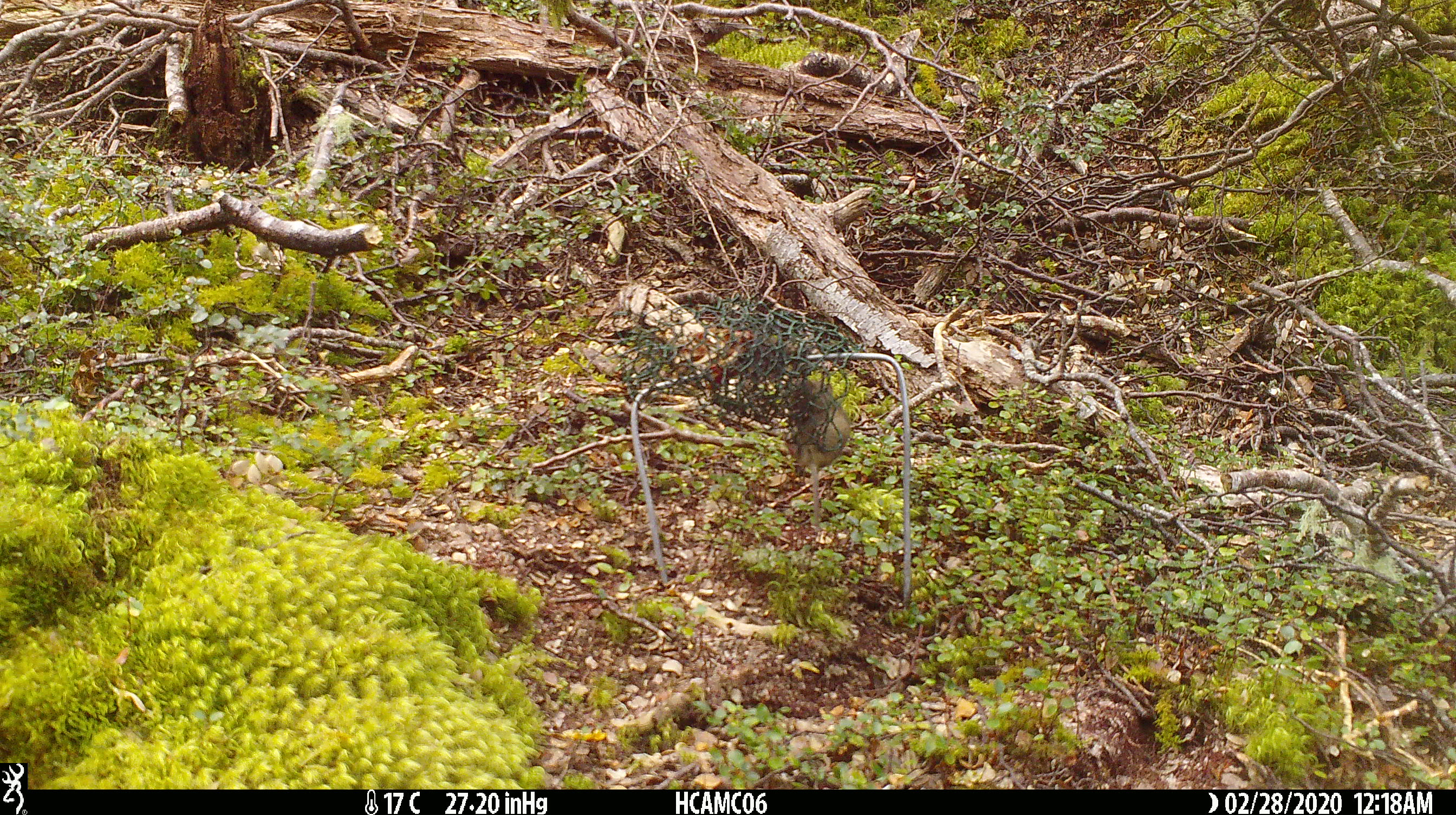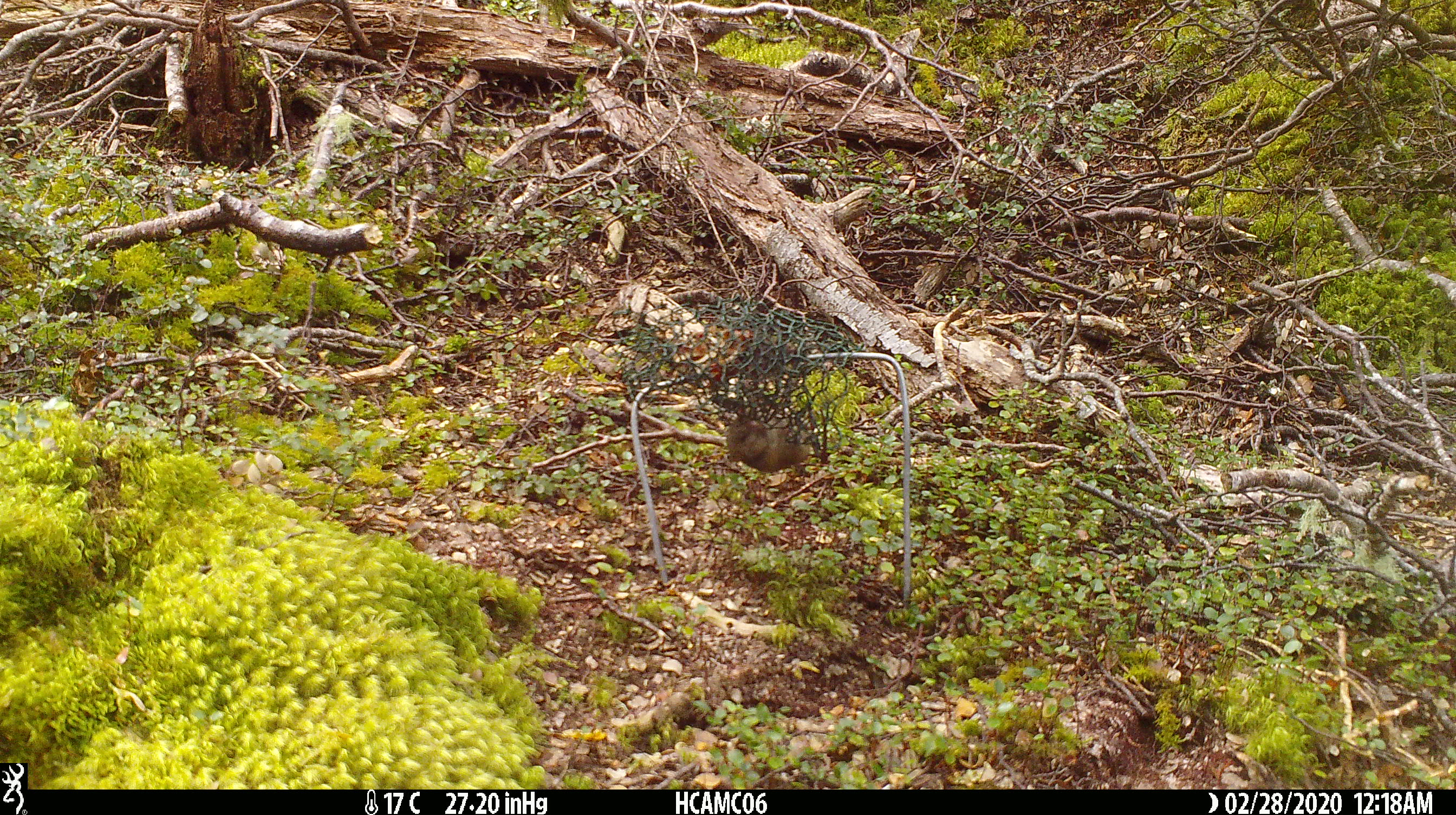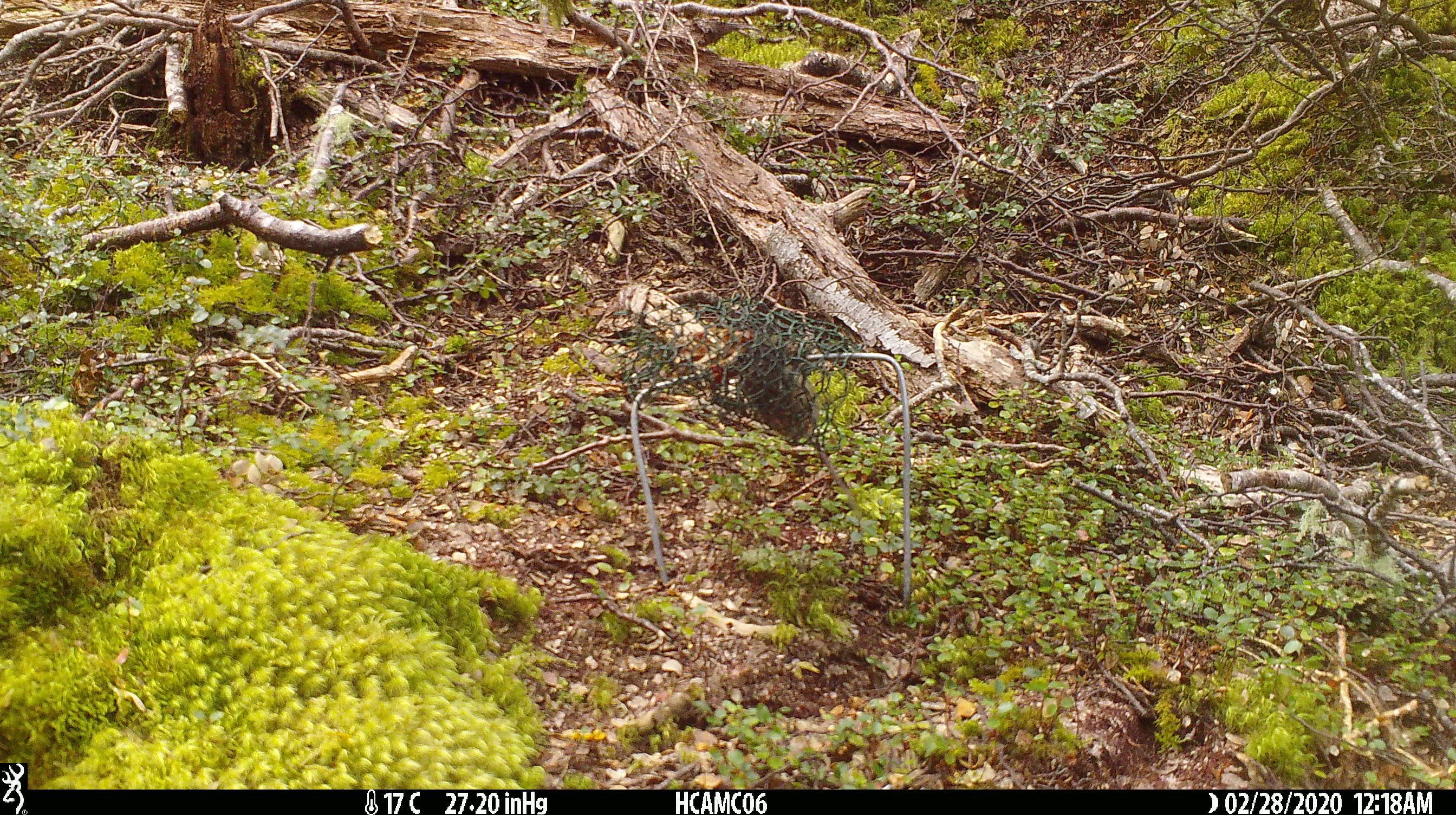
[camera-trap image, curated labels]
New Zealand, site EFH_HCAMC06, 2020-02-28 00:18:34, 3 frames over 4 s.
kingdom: Animalia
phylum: Chordata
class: Mammalia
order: Rodentia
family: Muridae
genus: Mus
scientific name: Mus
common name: mouse